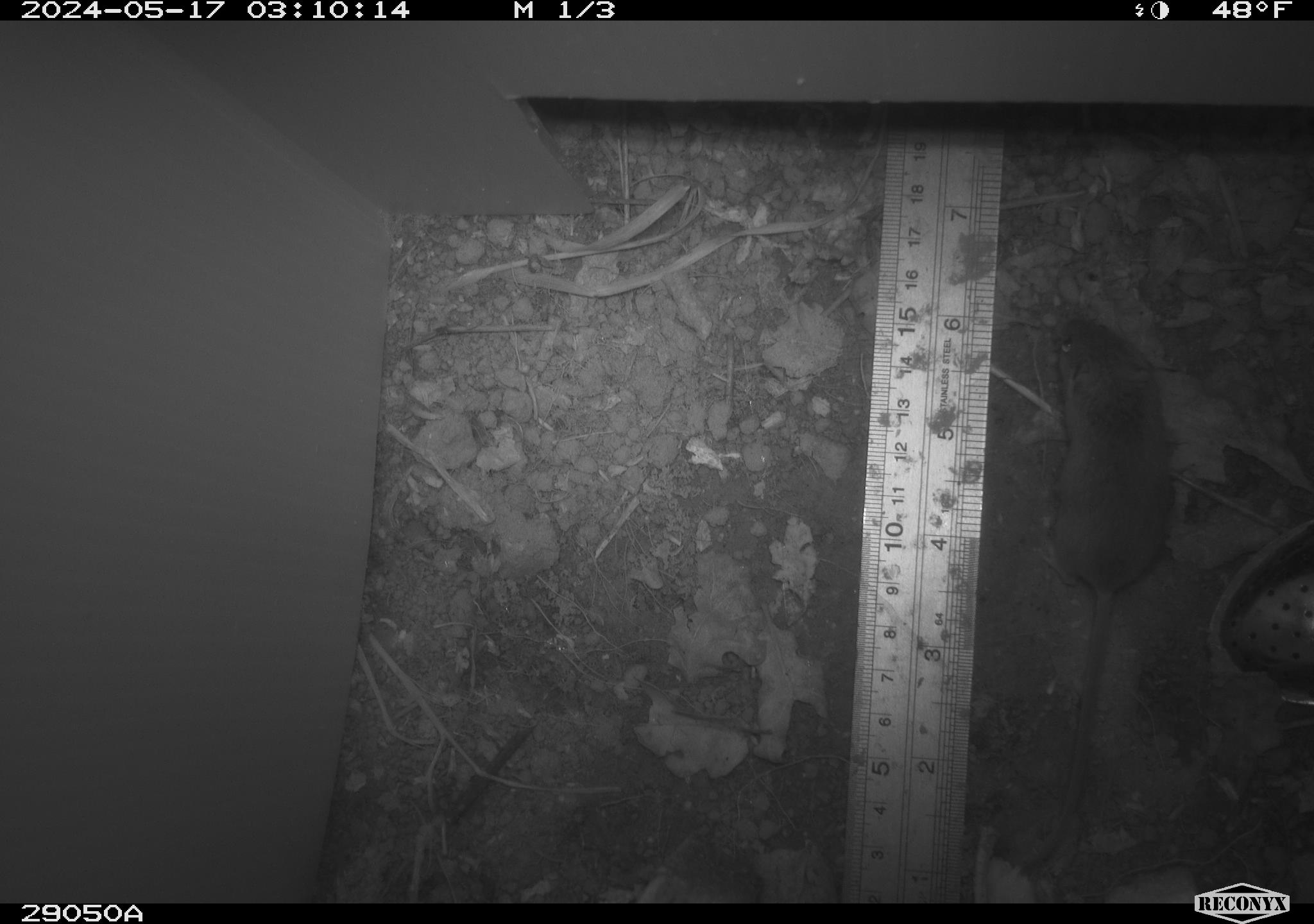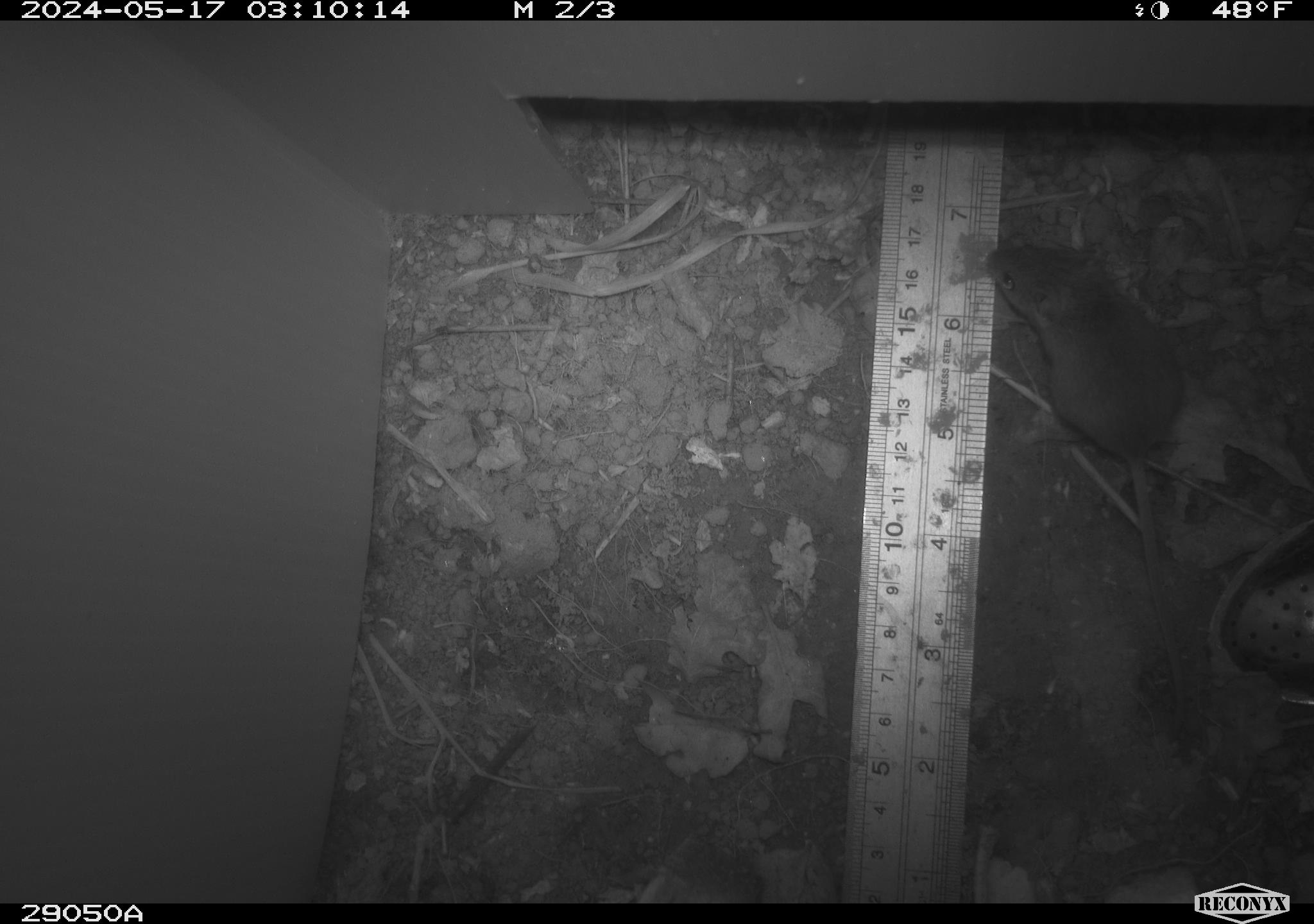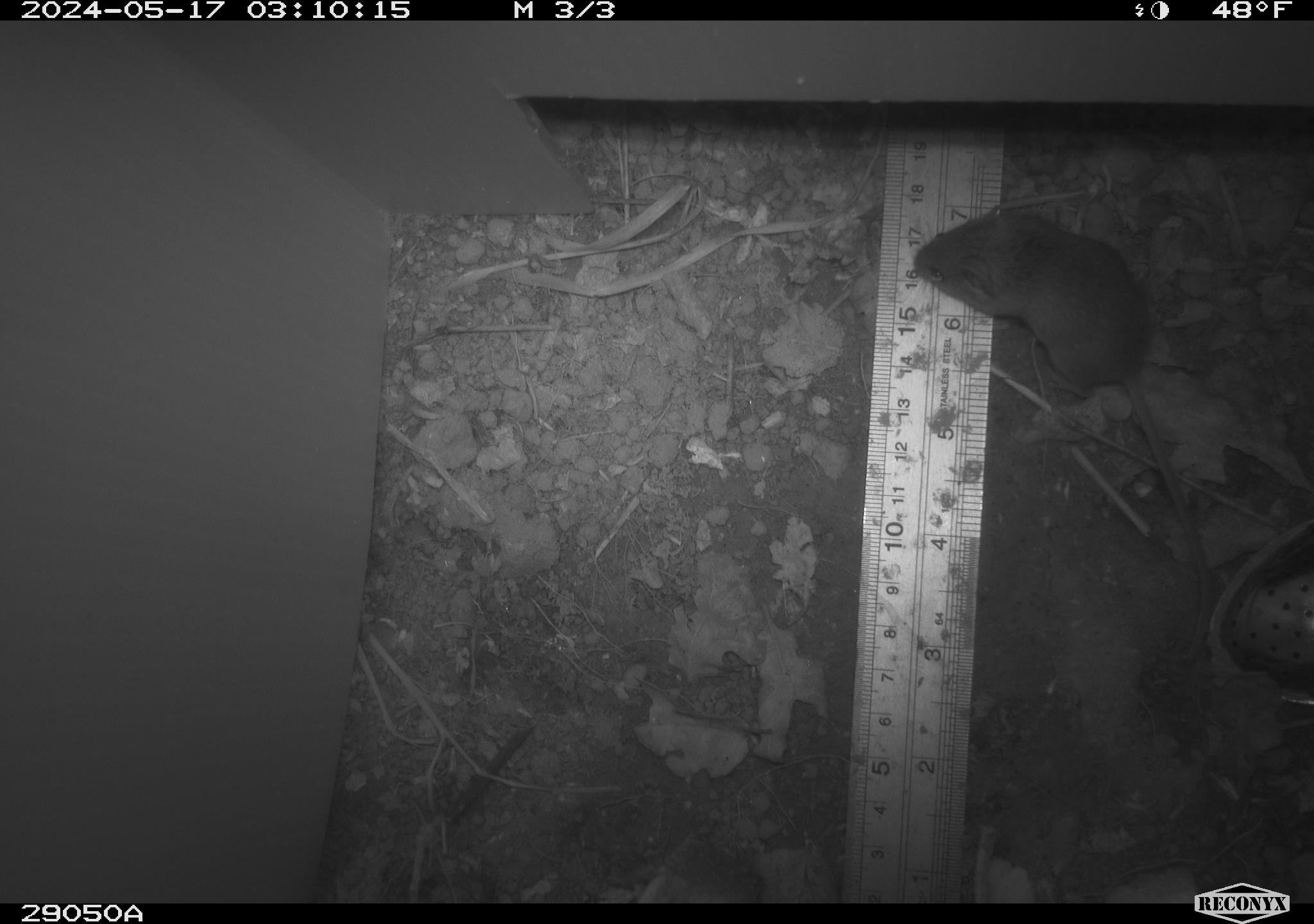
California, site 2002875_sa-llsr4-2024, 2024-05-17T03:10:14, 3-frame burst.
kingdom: Animalia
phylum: Chordata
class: Mammalia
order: Rodentia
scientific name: Rodentia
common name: mouse species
Mouse species (Rodentia).